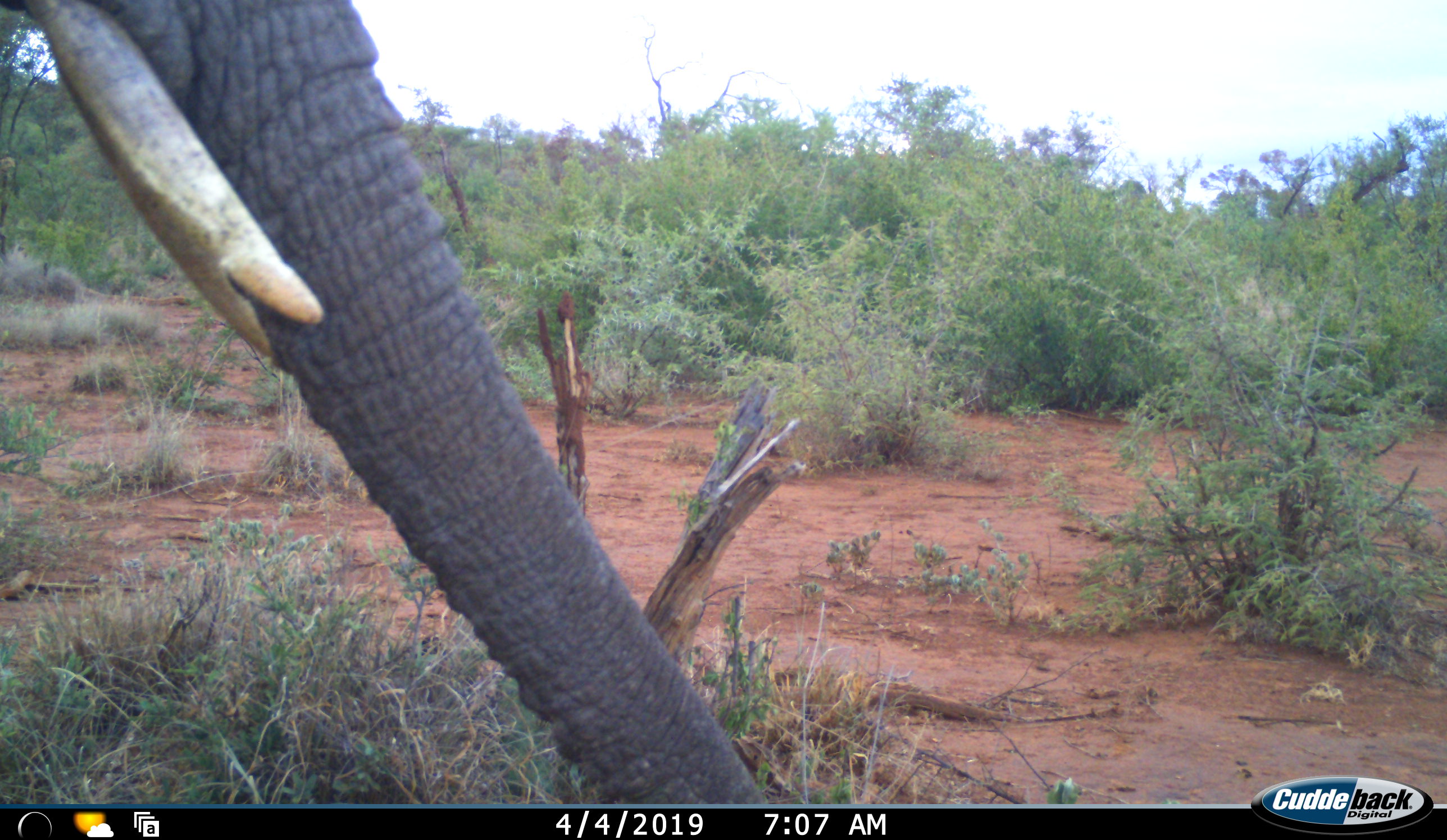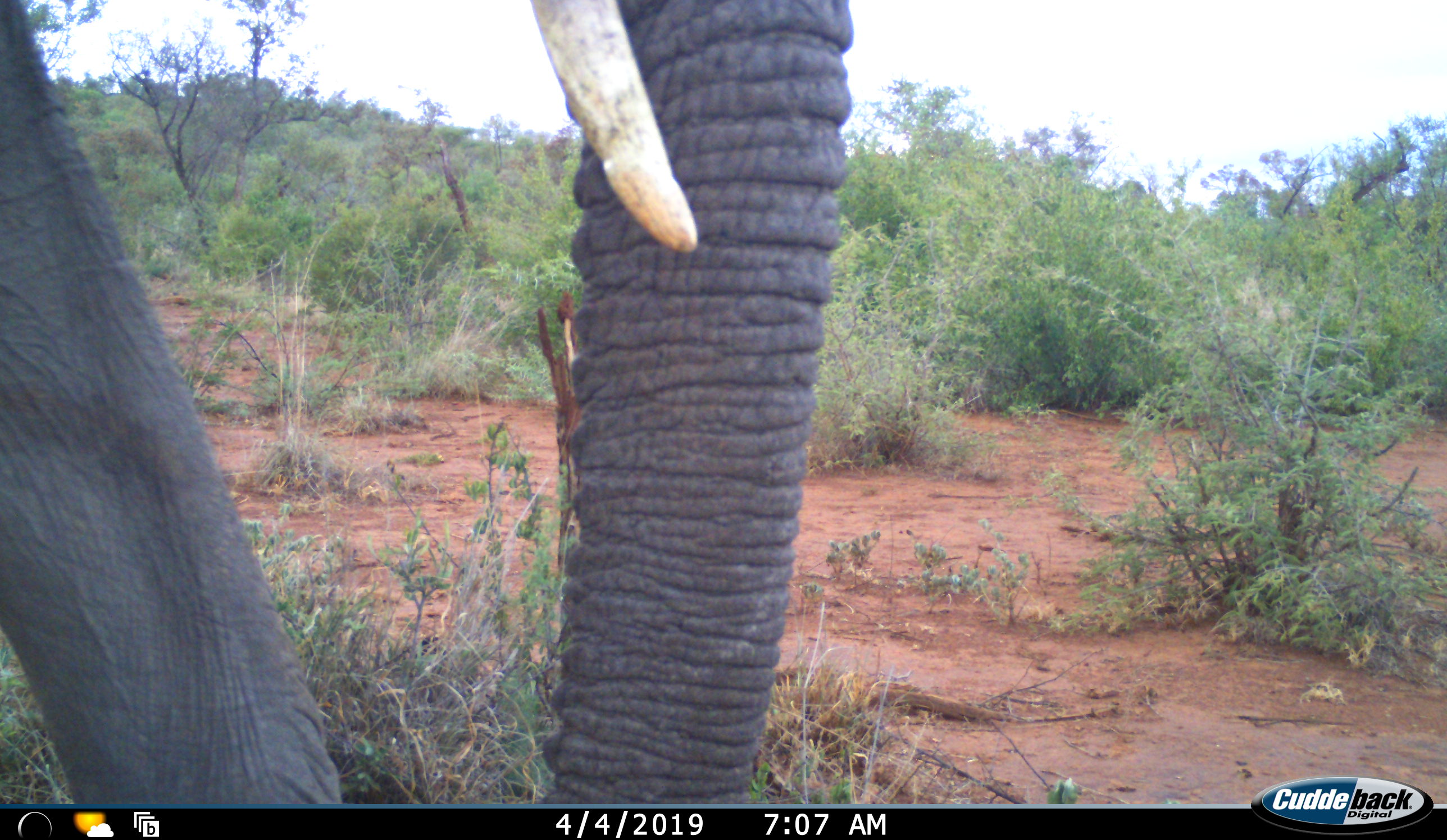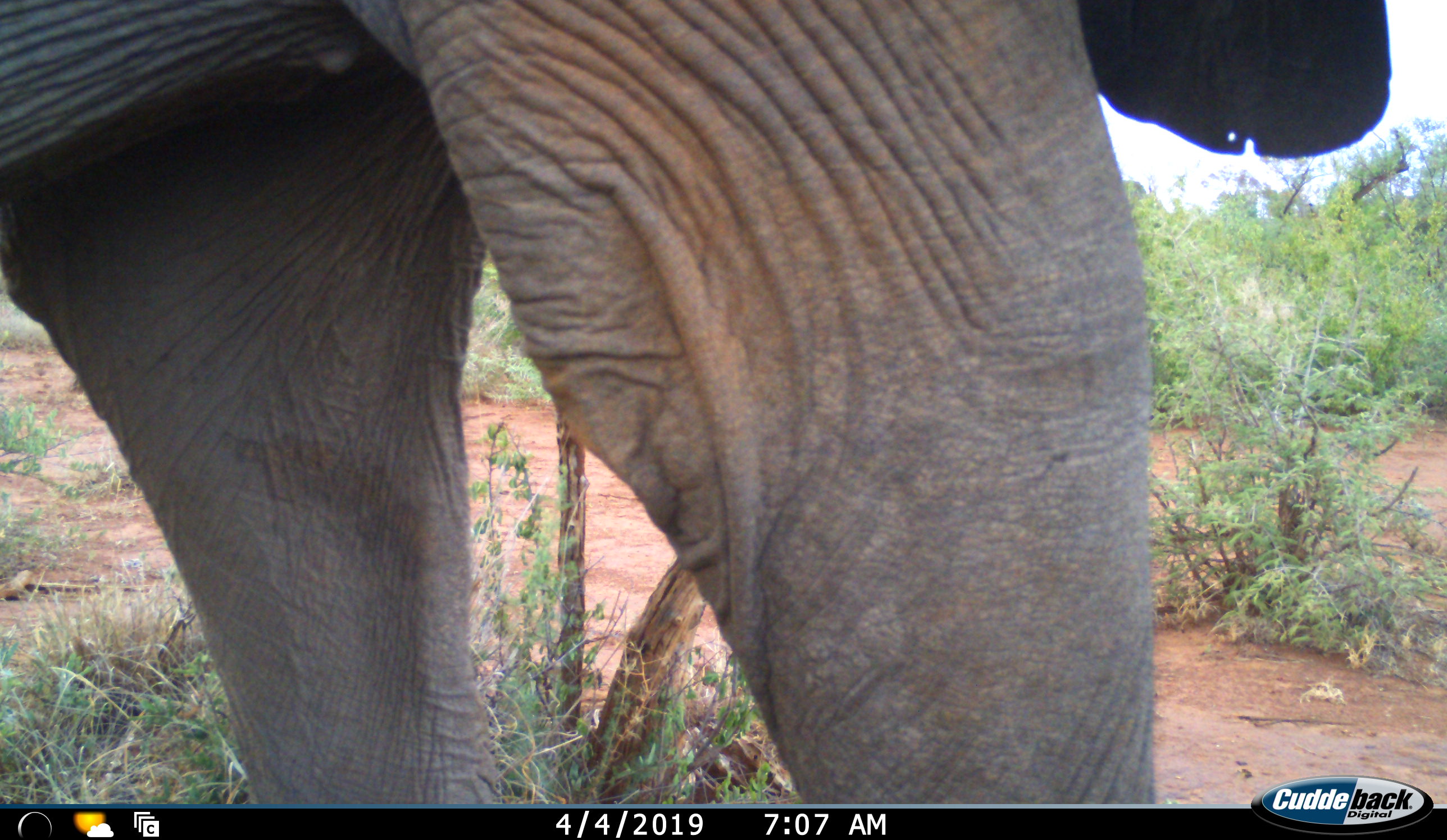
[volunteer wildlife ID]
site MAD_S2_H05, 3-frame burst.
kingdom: Animalia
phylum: Chordata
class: Mammalia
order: Proboscidea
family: Elephantidae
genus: Loxodonta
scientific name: Loxodonta africana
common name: african bush elephant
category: elephant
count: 1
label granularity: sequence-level